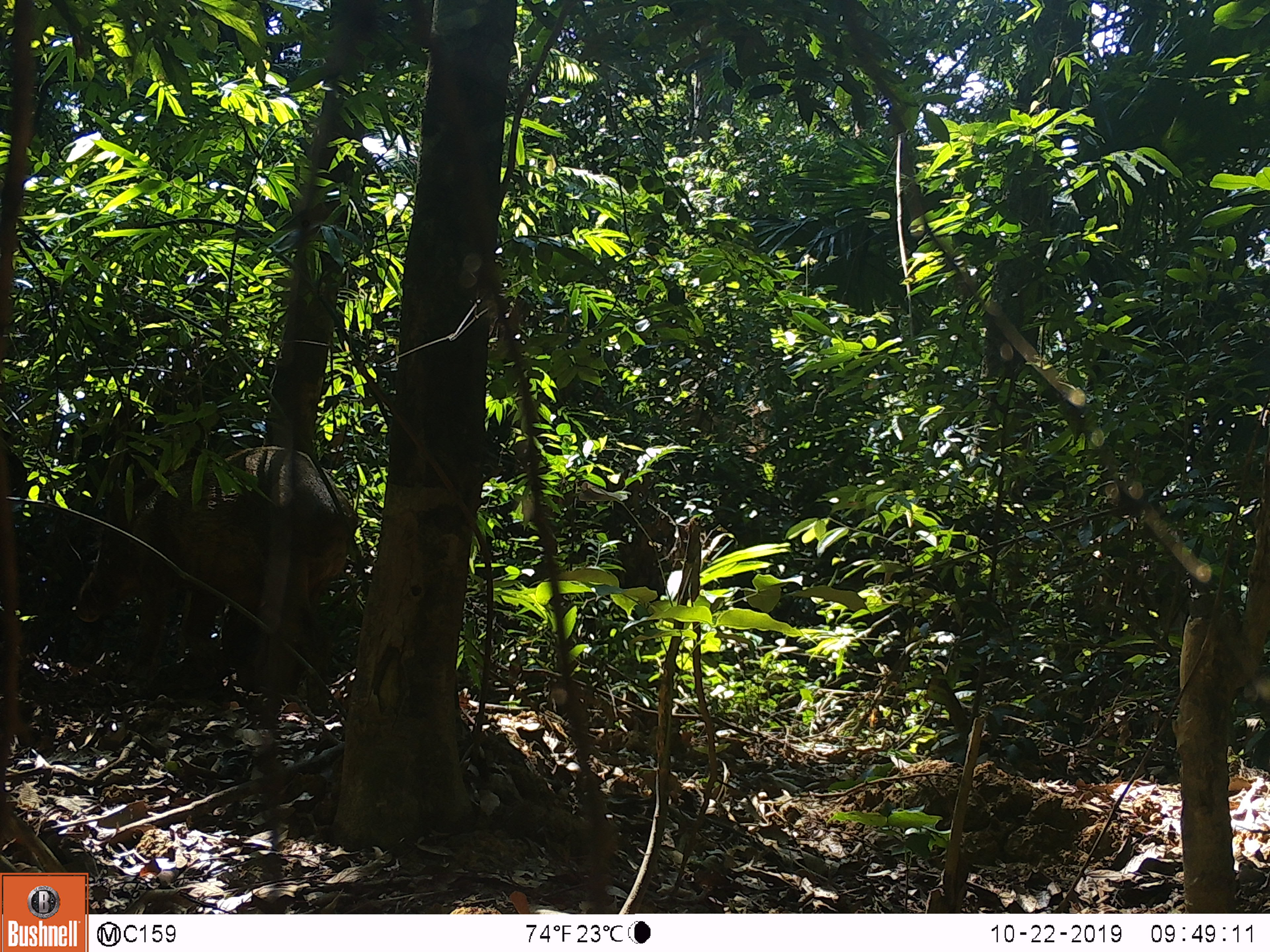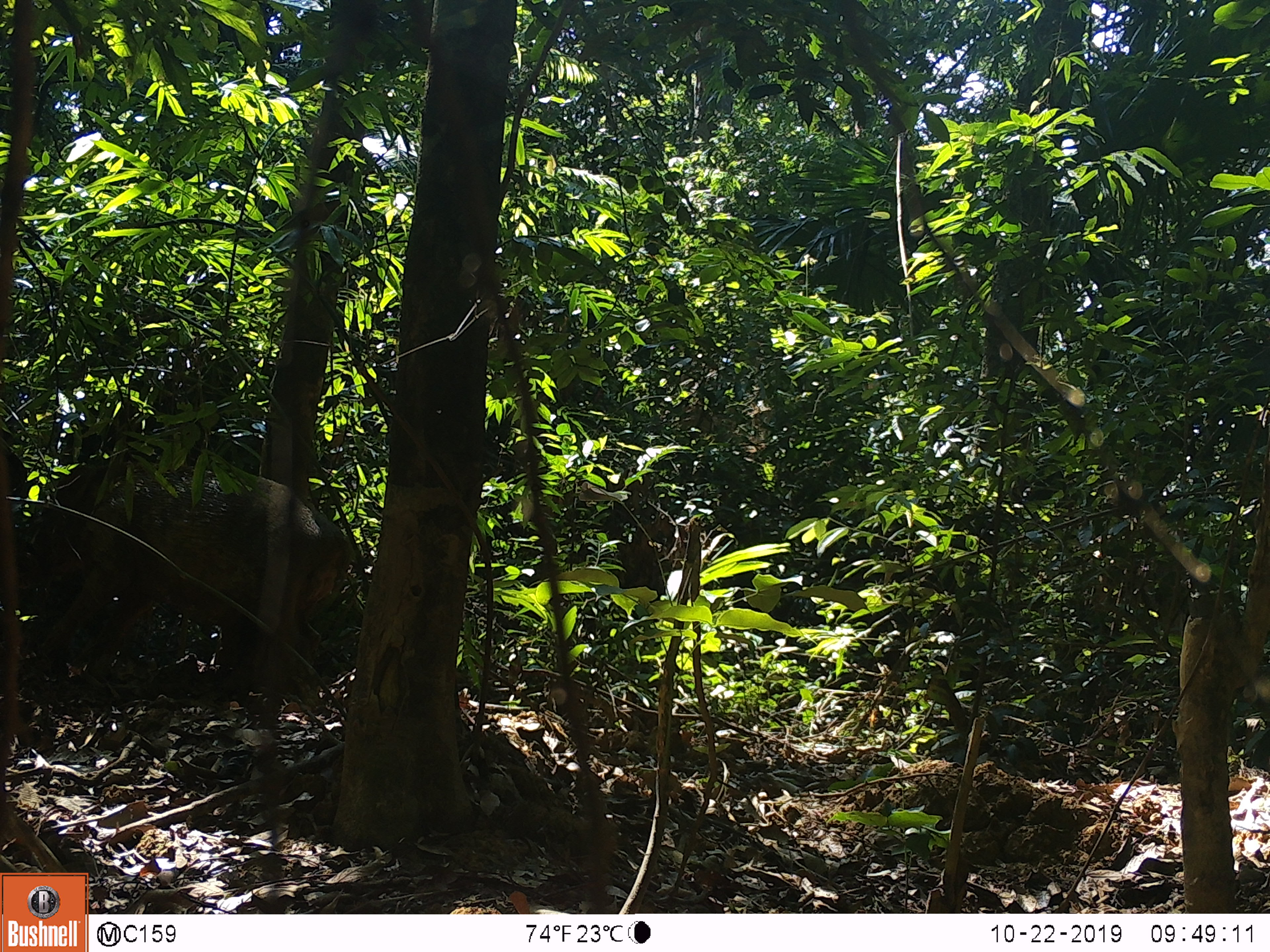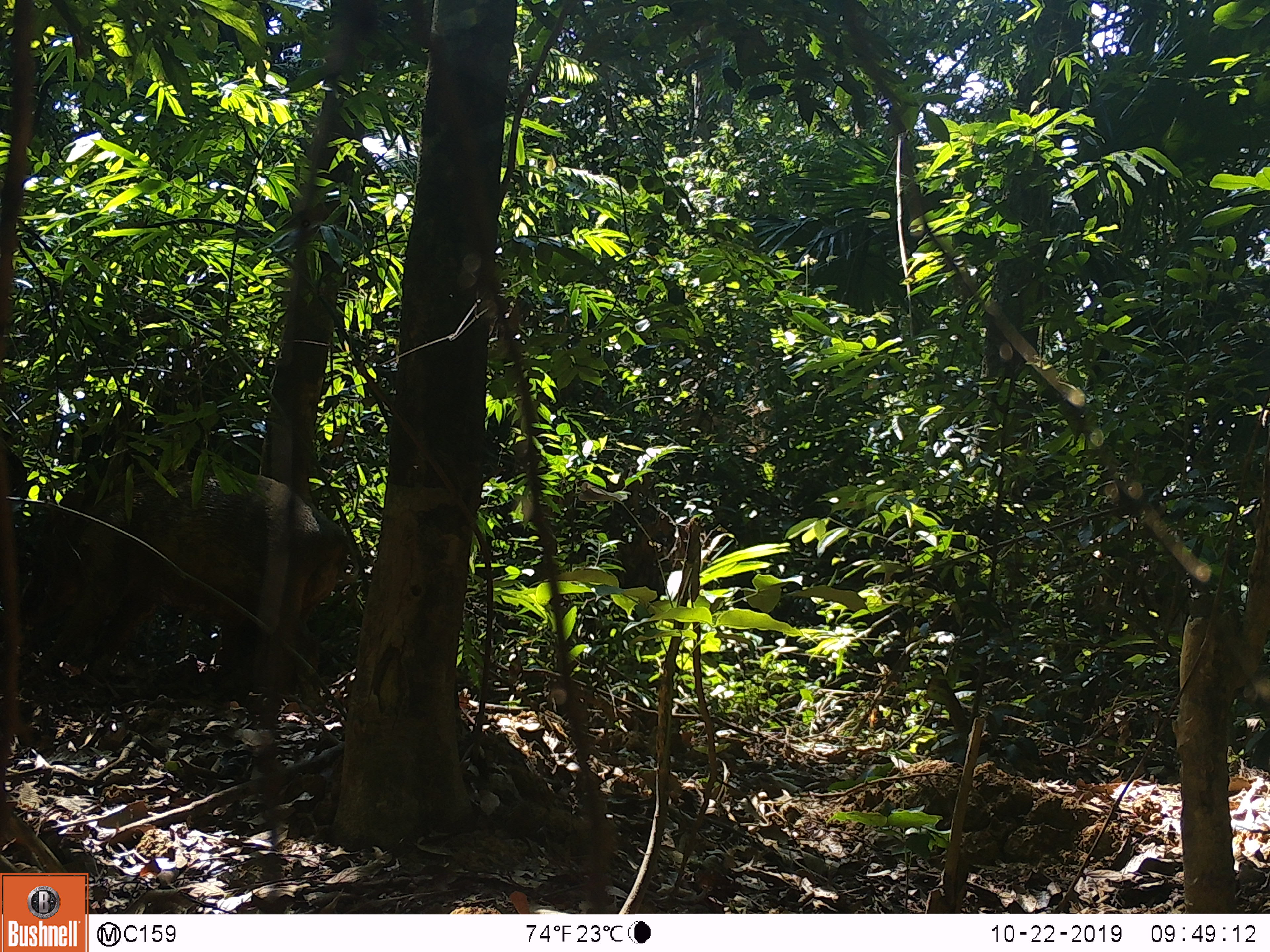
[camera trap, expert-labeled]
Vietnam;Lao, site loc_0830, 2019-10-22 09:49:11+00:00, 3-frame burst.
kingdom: Animalia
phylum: Chordata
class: Mammalia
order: Artiodactyla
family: Suidae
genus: Sus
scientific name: Sus scrofa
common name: eurasian wild pig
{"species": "eurasian wild pig (Sus scrofa)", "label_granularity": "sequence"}